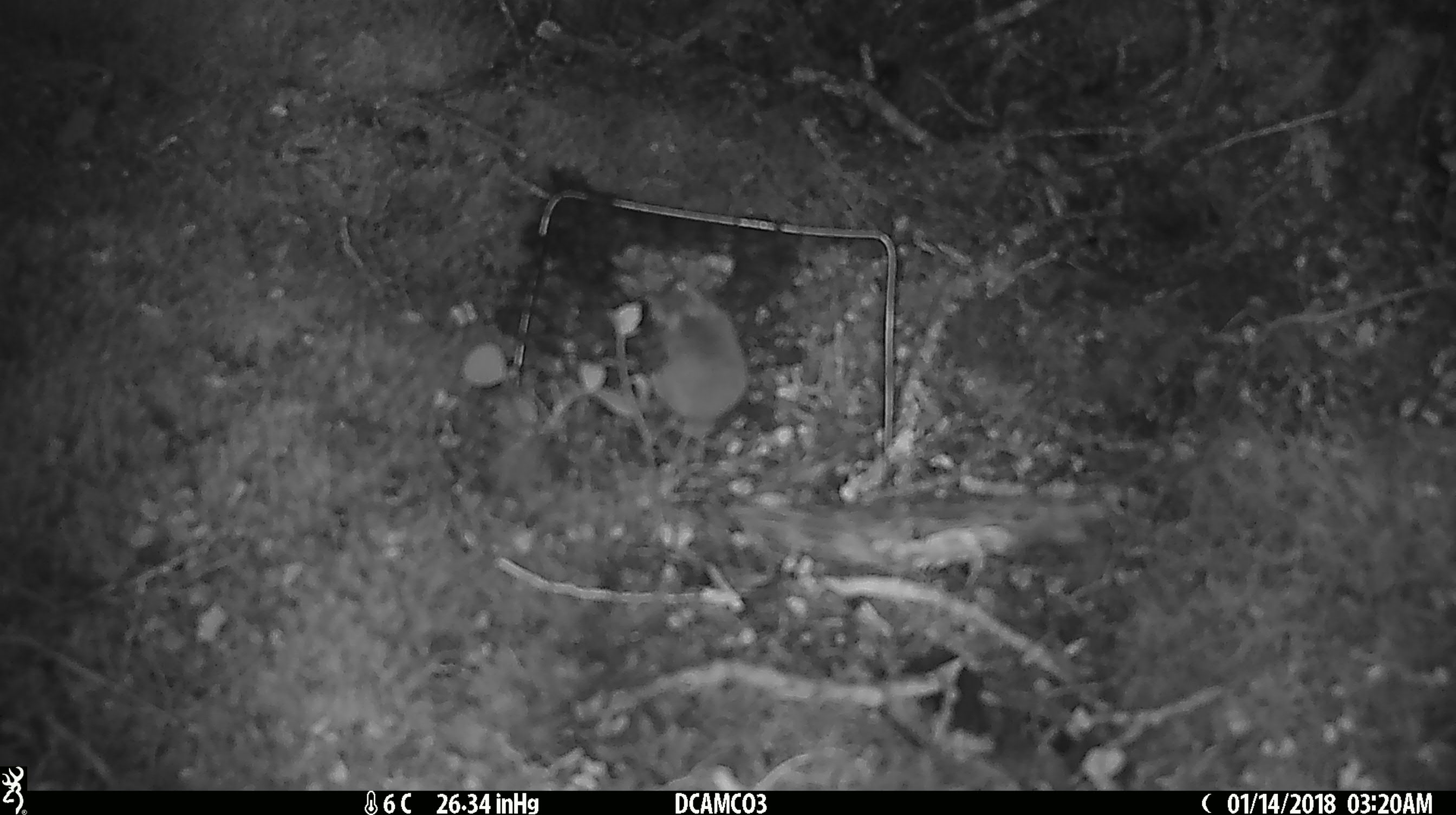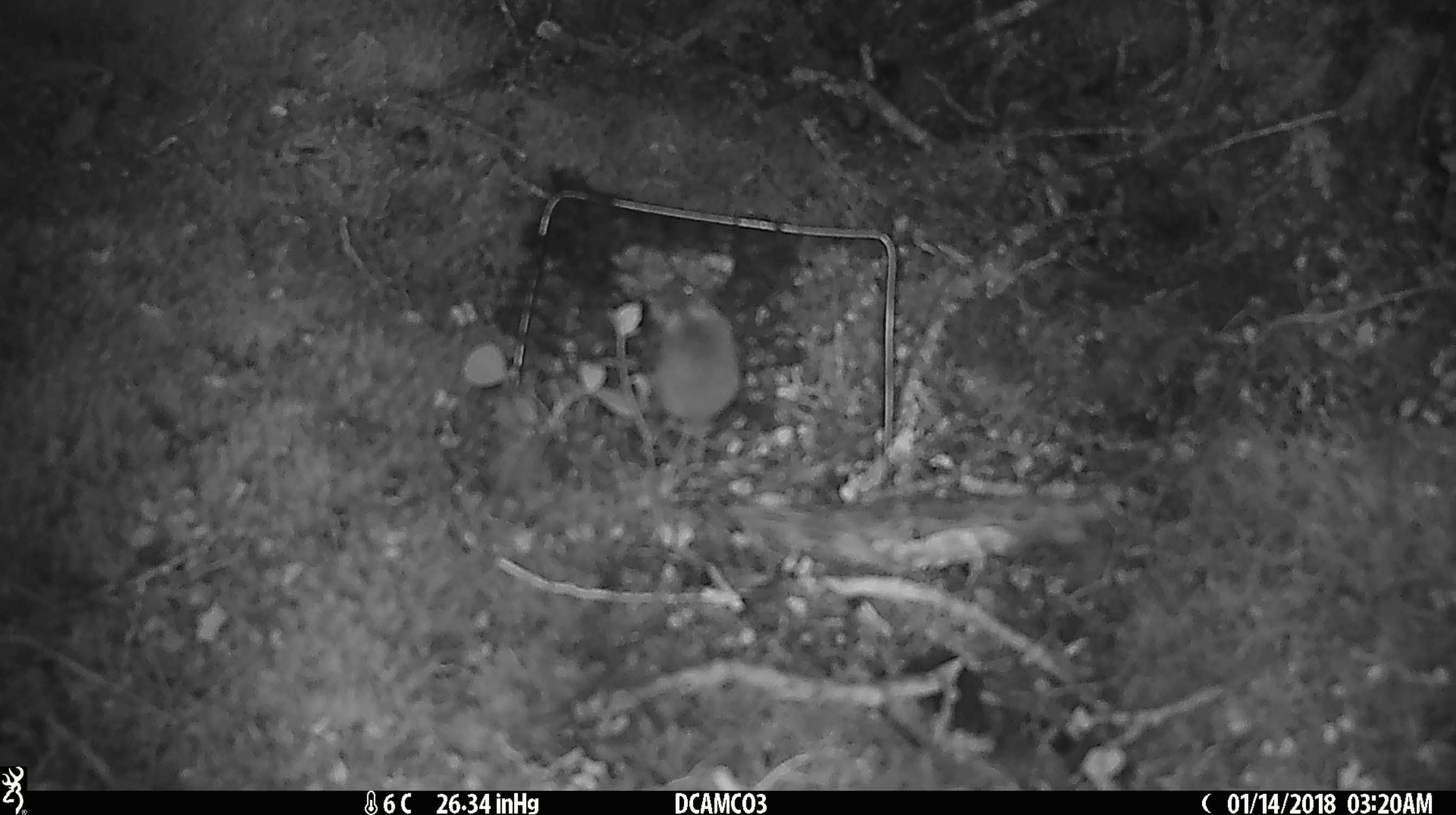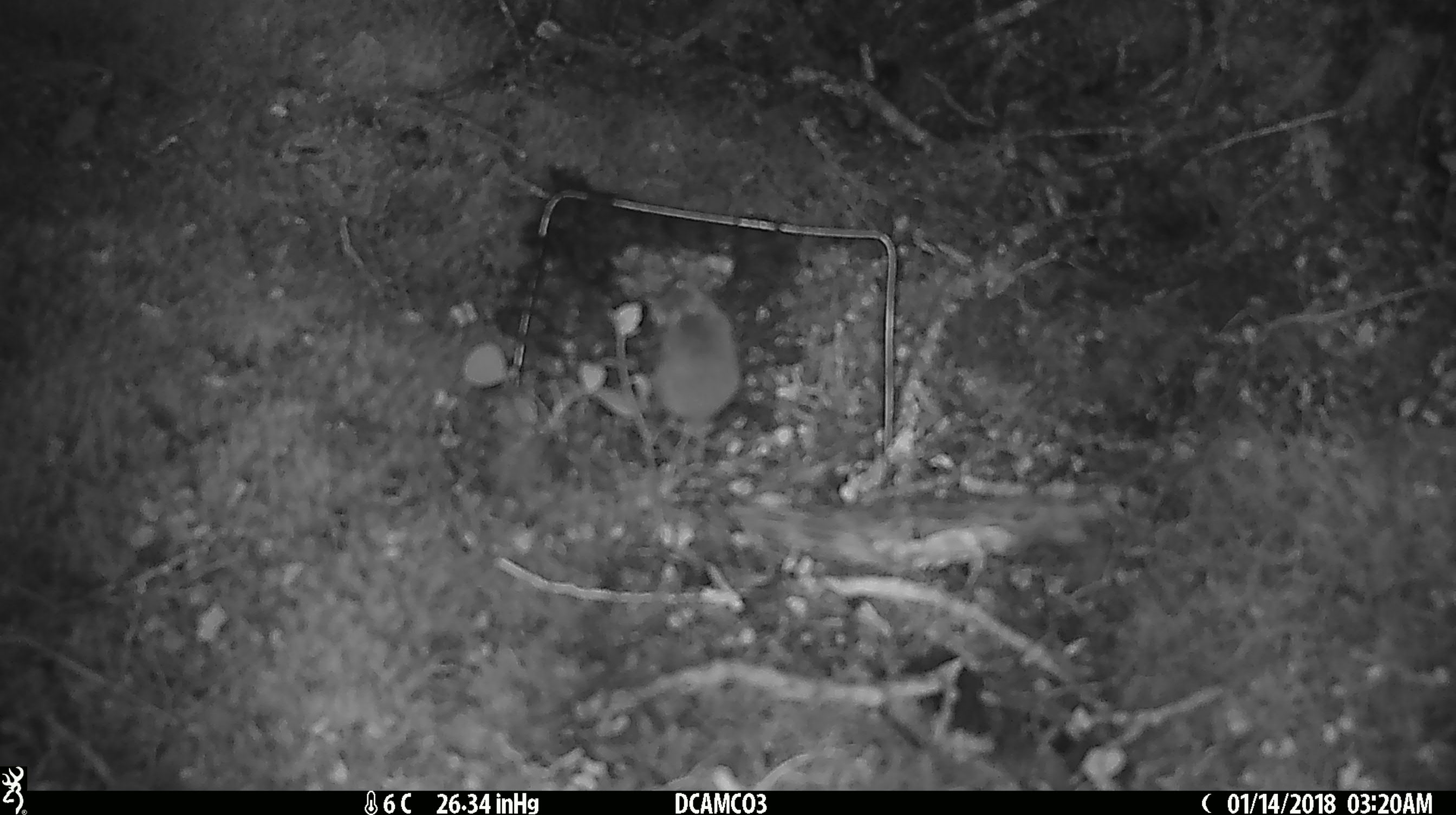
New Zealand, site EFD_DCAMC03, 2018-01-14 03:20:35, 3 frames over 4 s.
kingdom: Animalia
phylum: Chordata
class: Mammalia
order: Rodentia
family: Muridae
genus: Mus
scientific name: Mus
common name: mouse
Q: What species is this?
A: Mouse (Mus).